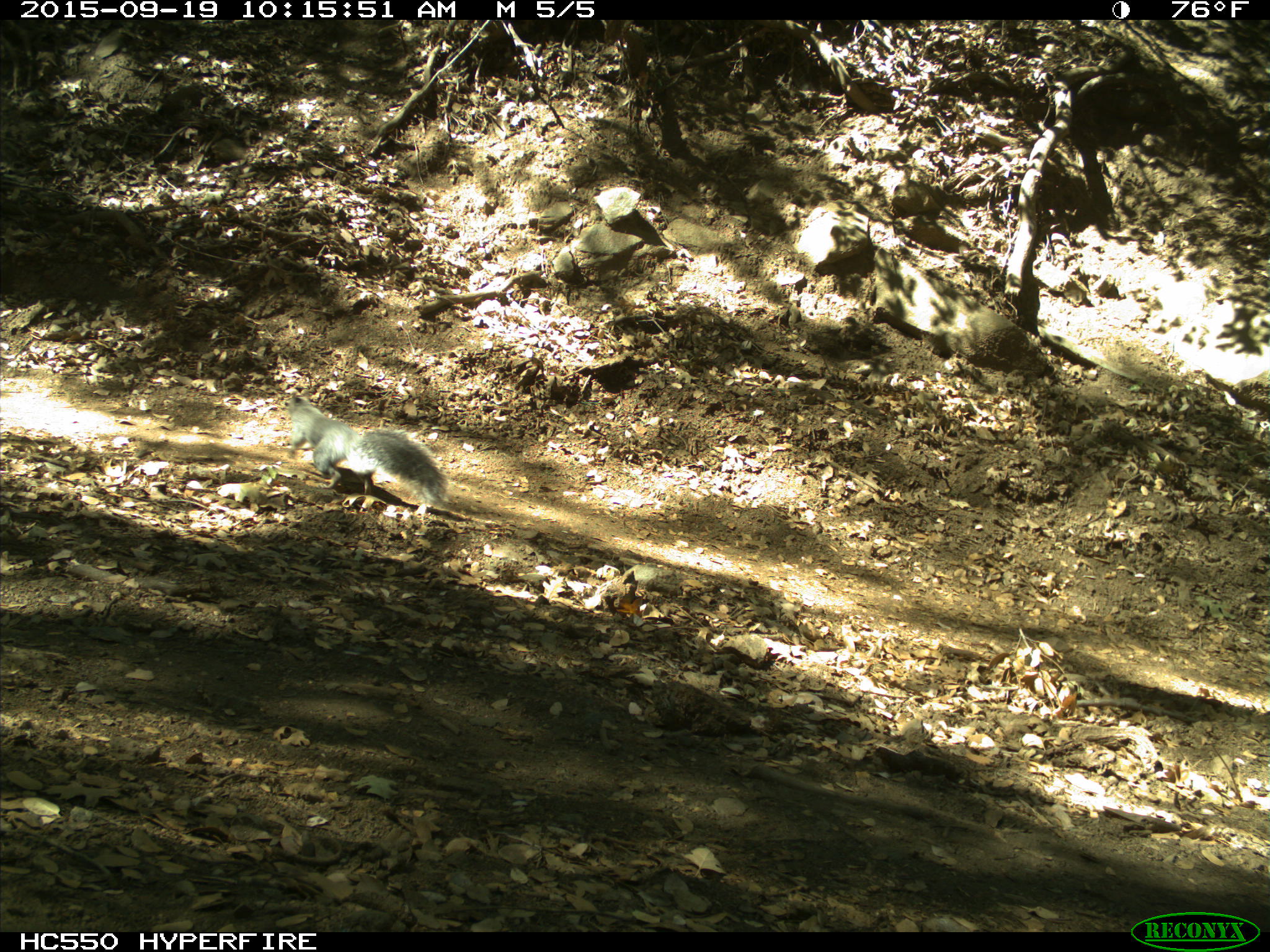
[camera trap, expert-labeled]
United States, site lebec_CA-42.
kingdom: Animalia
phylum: Chordata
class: Mammalia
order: Rodentia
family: Sciuridae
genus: Sciurus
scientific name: Sciurus carolinensis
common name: eastern gray squirrel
Sciurus carolinensis (eastern gray squirrel).